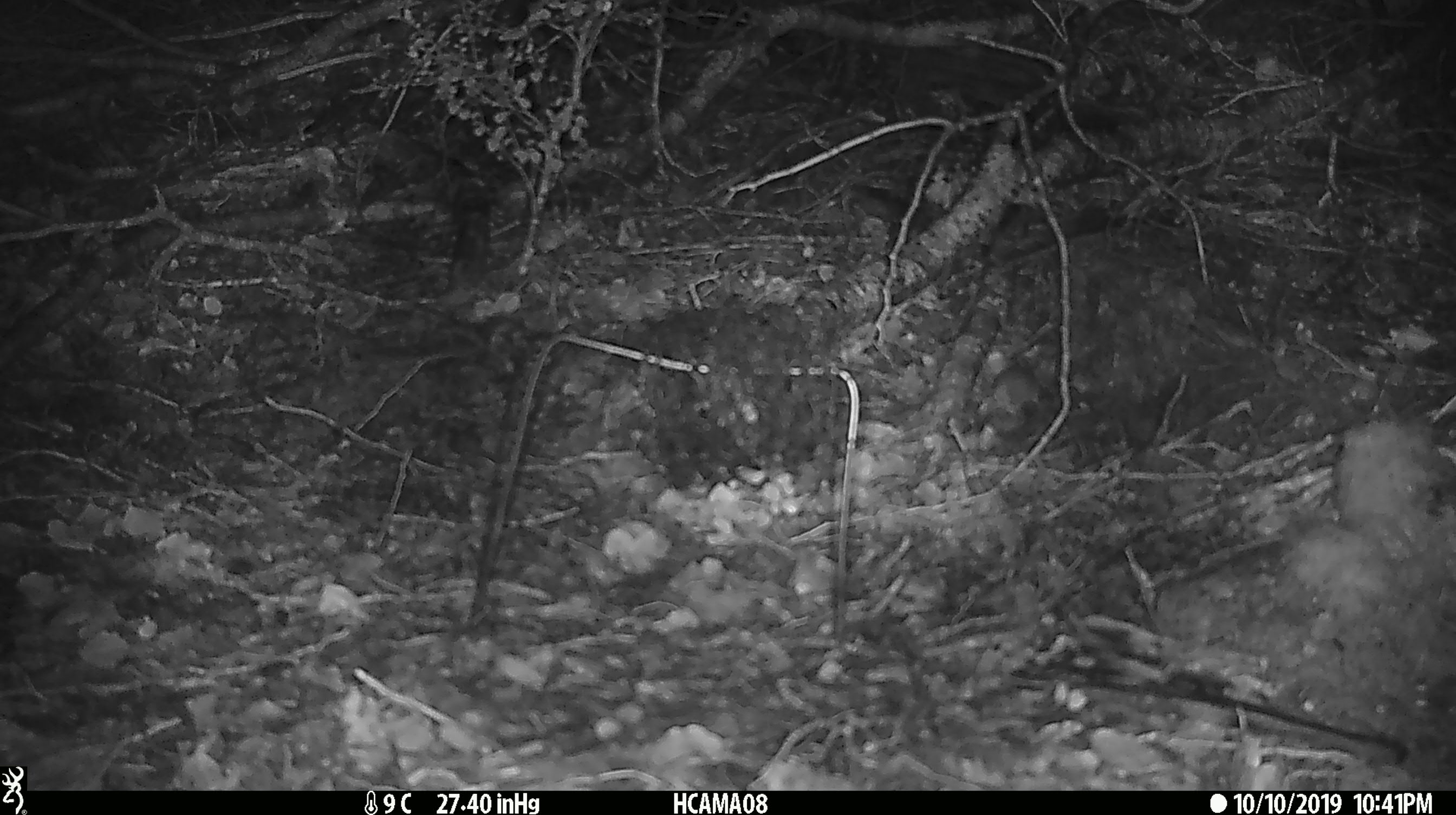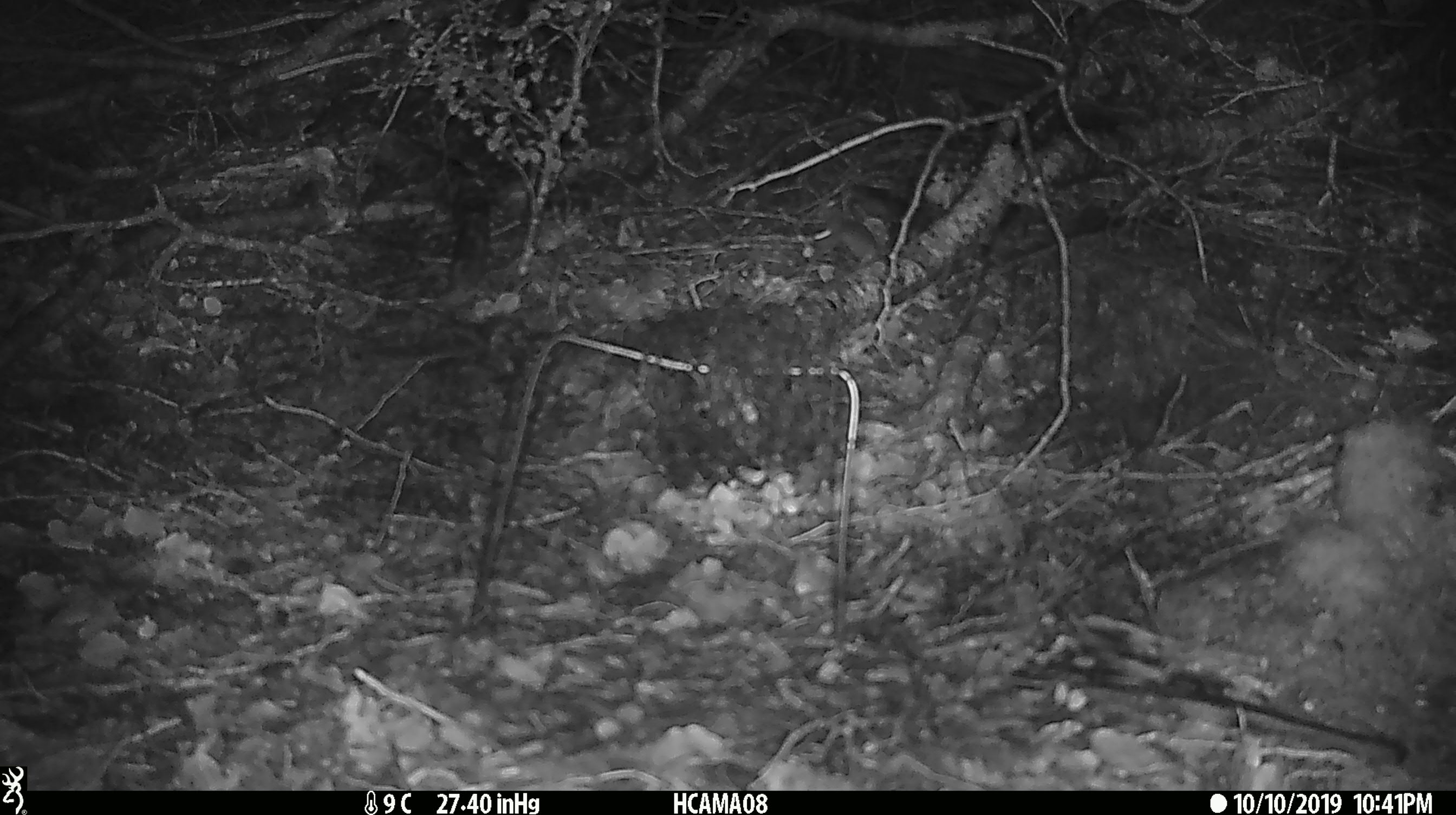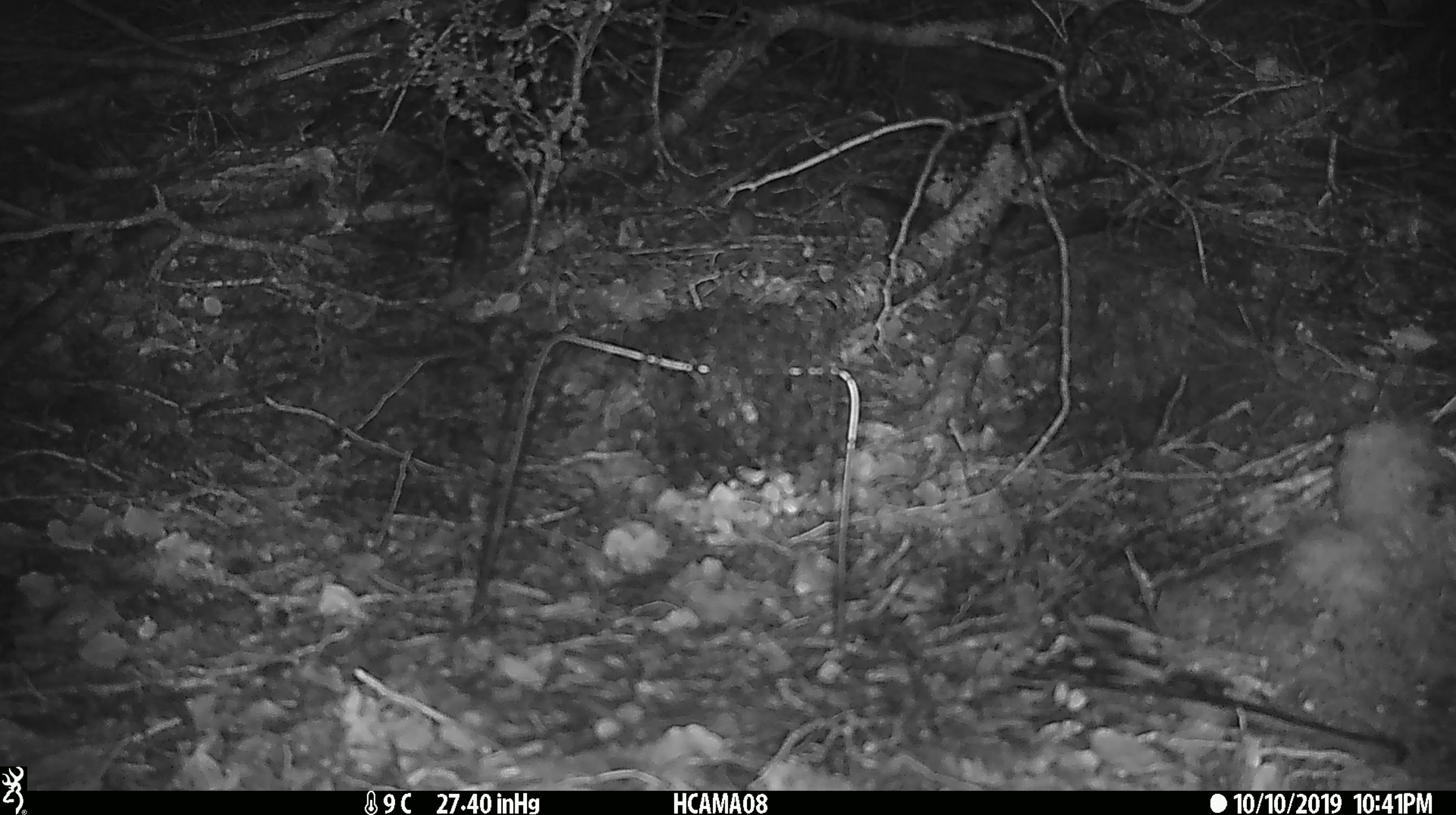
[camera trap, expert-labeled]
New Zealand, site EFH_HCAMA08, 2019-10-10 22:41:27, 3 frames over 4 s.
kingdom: Animalia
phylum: Chordata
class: Mammalia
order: Rodentia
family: Muridae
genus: Mus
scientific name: Mus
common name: mouse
Mouse (Mus).